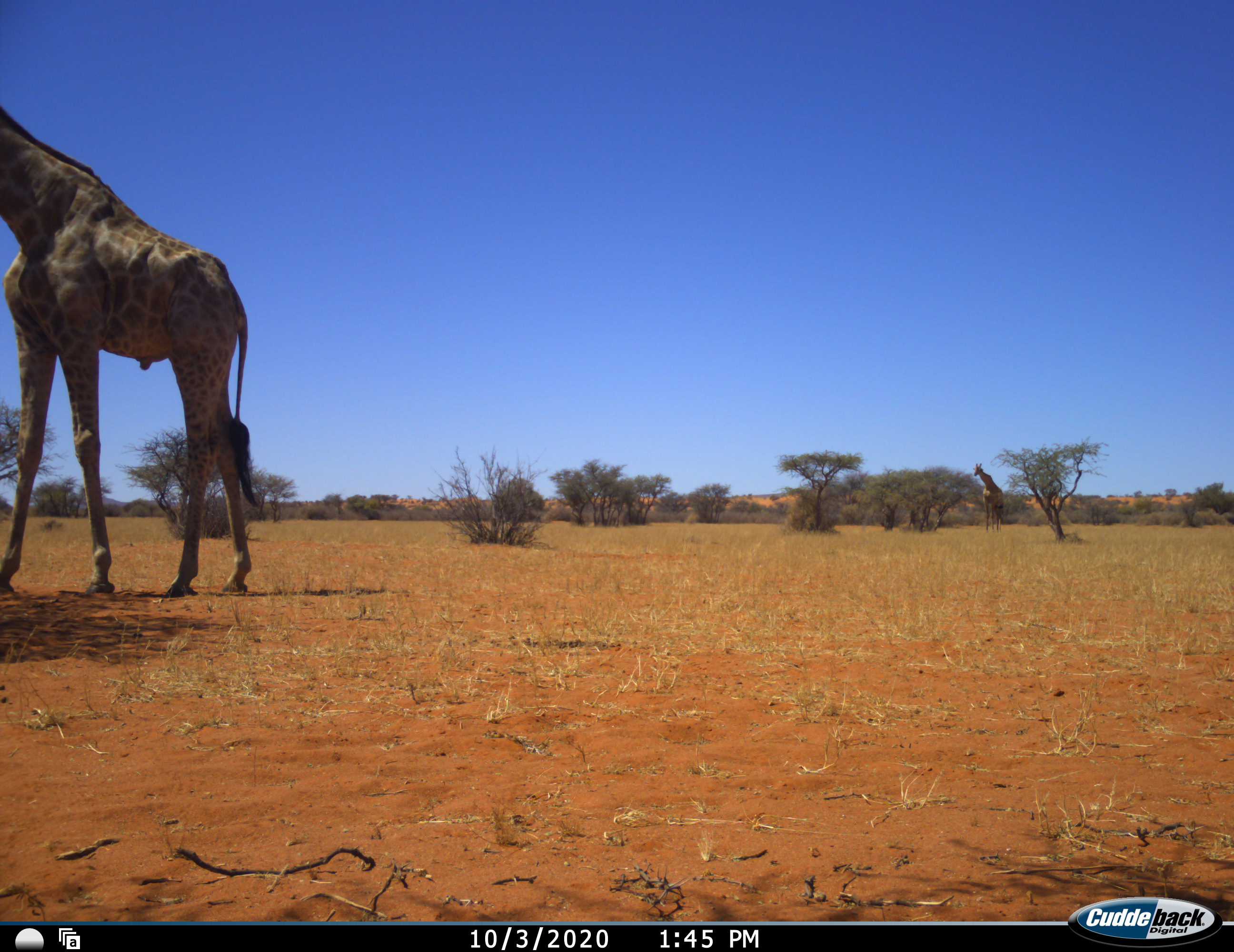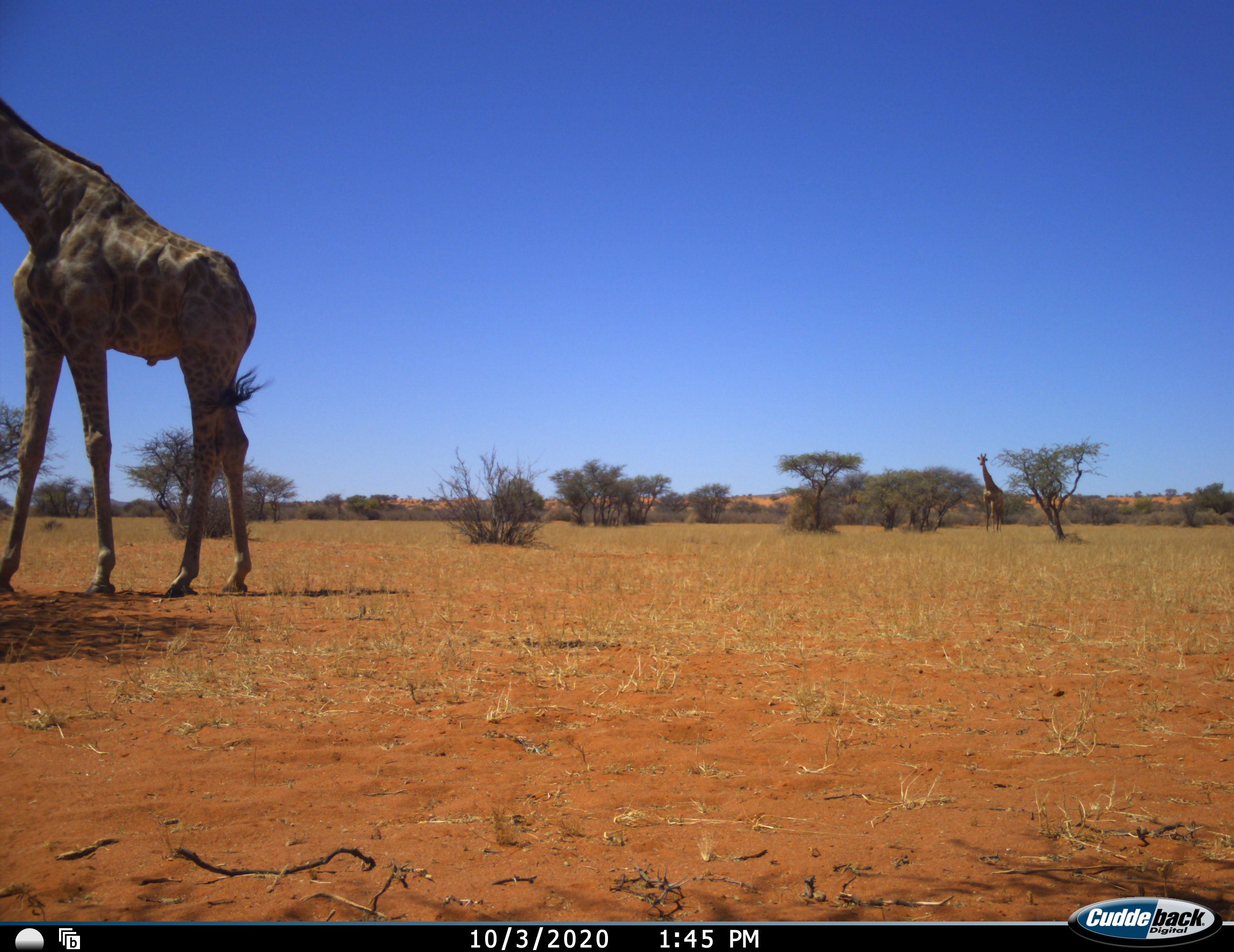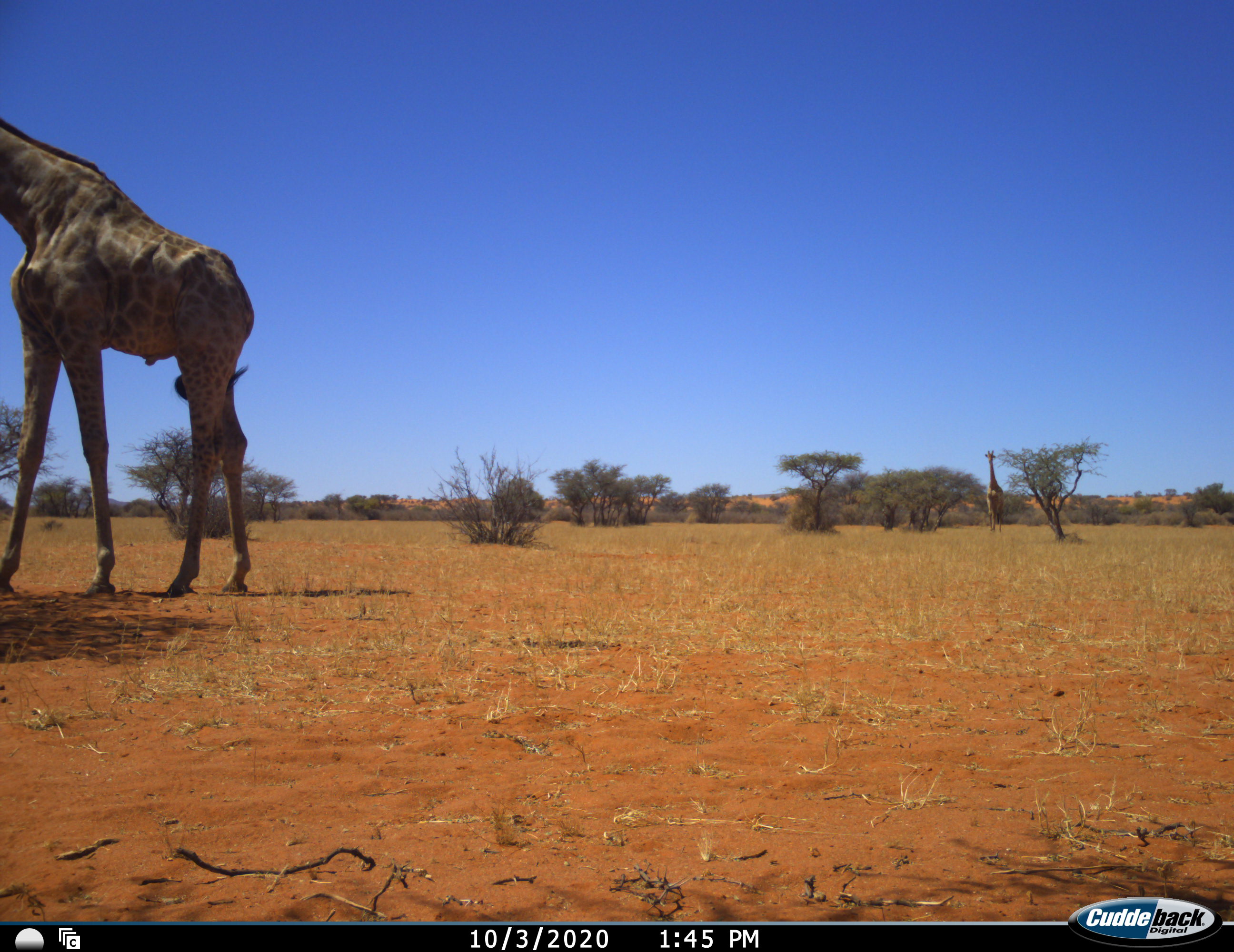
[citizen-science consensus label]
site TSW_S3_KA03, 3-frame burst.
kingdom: Animalia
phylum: Chordata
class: Mammalia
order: Artiodactyla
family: Giraffidae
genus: Giraffa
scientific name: Giraffa camelopardalis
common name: giraffe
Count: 2.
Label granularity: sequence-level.